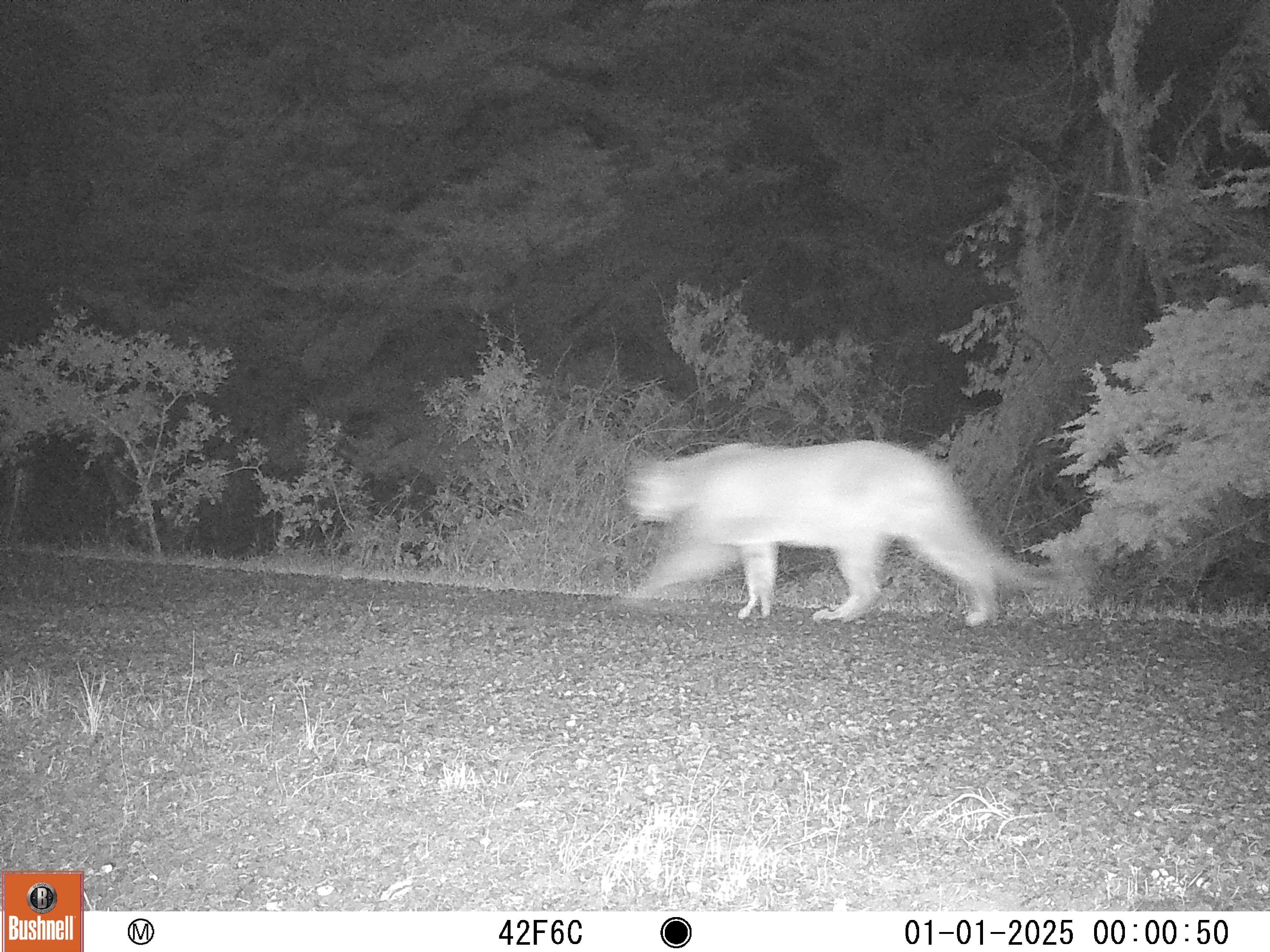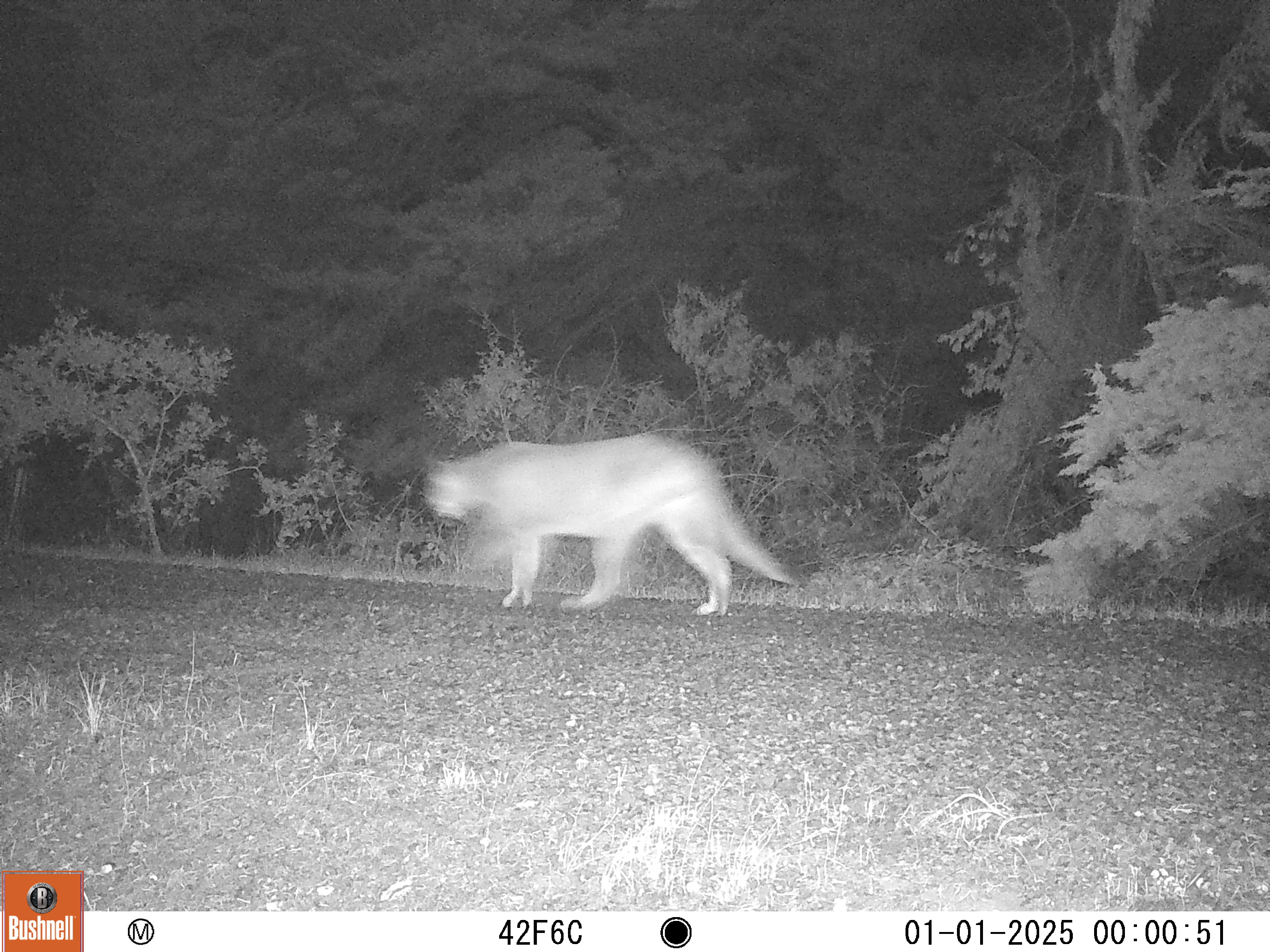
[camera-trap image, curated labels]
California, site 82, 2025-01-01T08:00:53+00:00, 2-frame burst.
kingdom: Animalia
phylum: Chordata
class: Mammalia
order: Carnivora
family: Felidae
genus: Puma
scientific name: Puma concolor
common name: puma